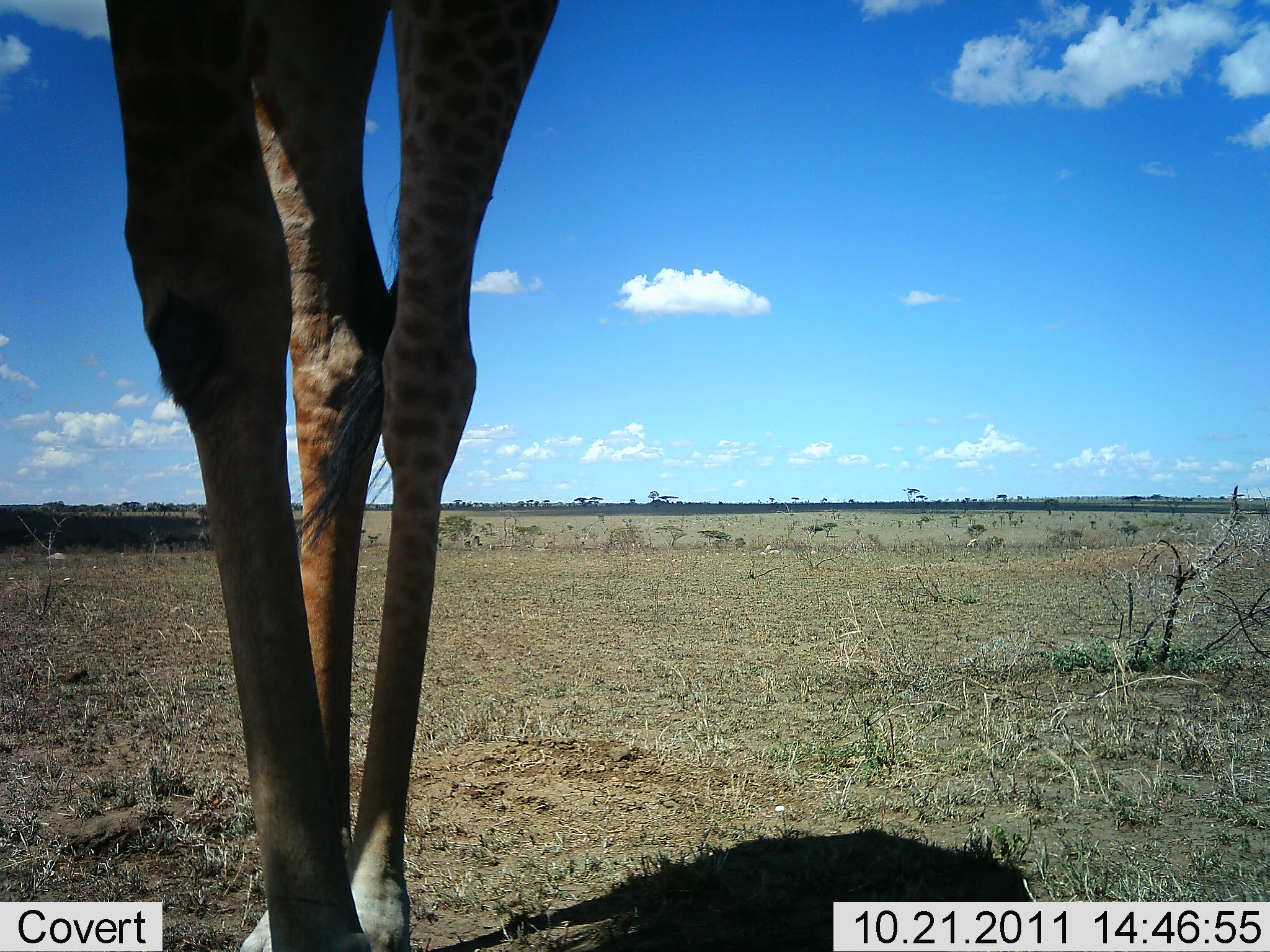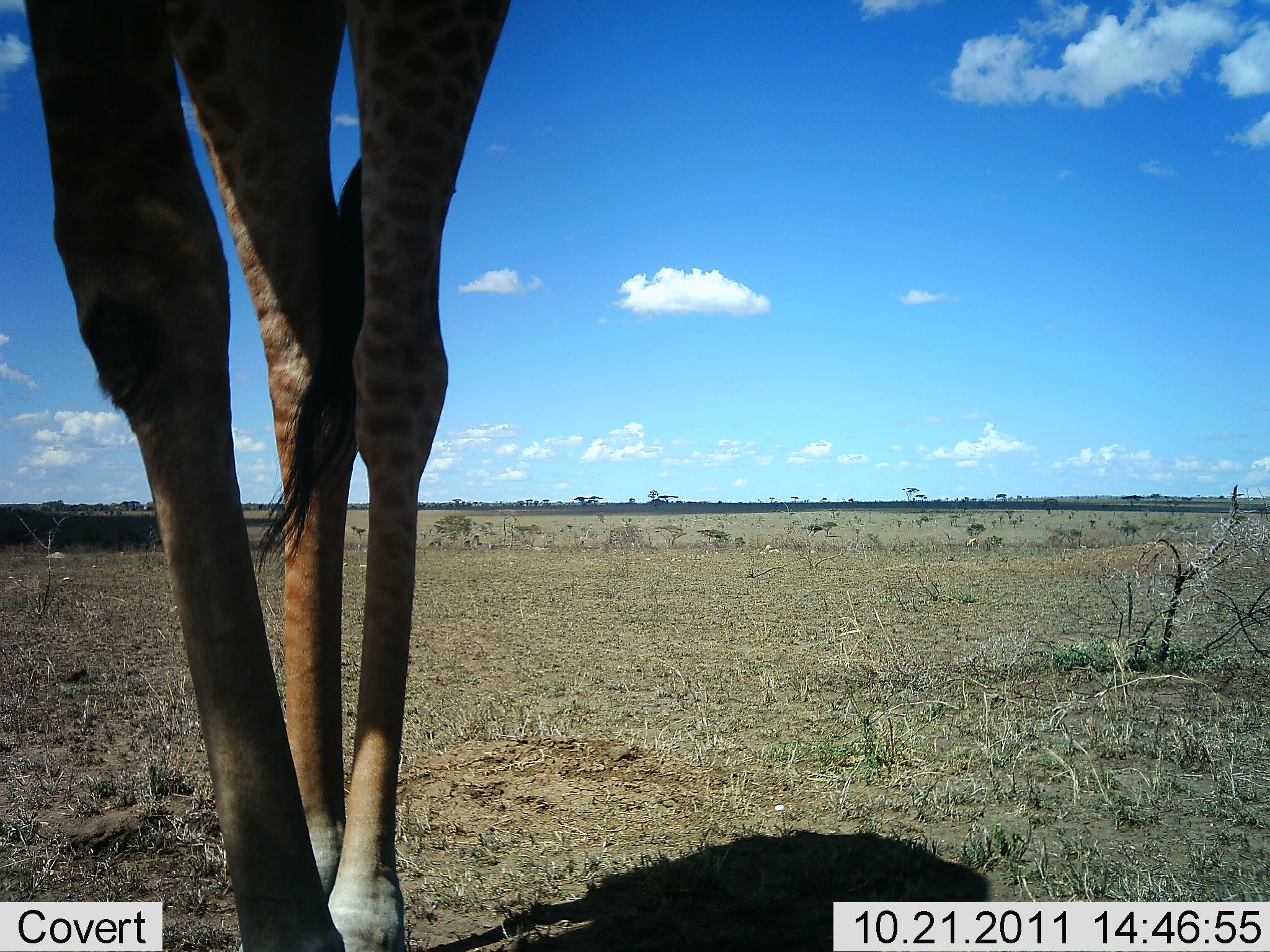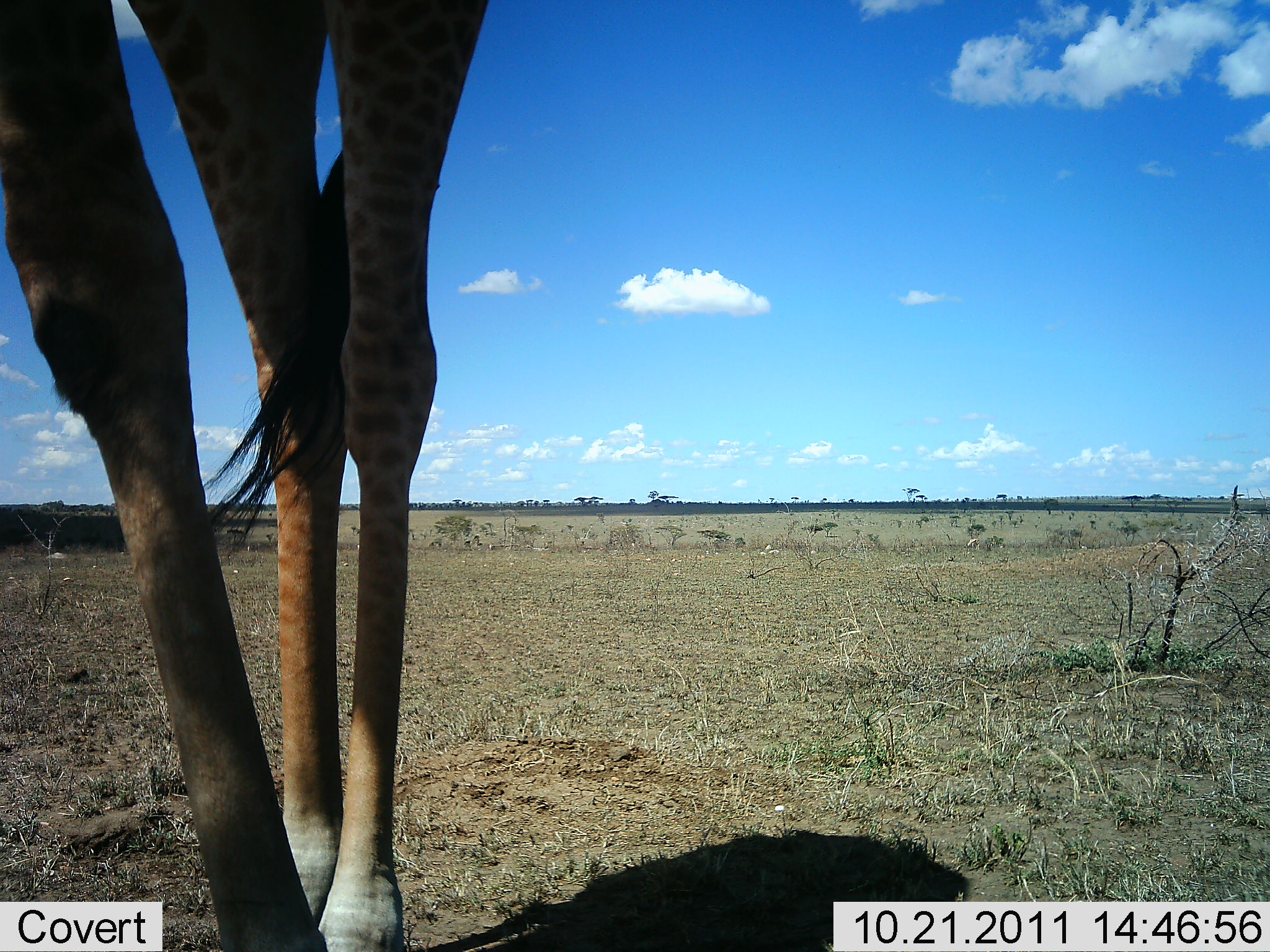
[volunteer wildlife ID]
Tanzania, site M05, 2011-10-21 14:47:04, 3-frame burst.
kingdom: Animalia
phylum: Chordata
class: Mammalia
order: Artiodactyla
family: Giraffidae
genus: Giraffa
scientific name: Giraffa camelopardalis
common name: giraffe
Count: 1.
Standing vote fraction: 82%.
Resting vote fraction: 0%.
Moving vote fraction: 27%.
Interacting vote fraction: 0%.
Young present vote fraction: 0%.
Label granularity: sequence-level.